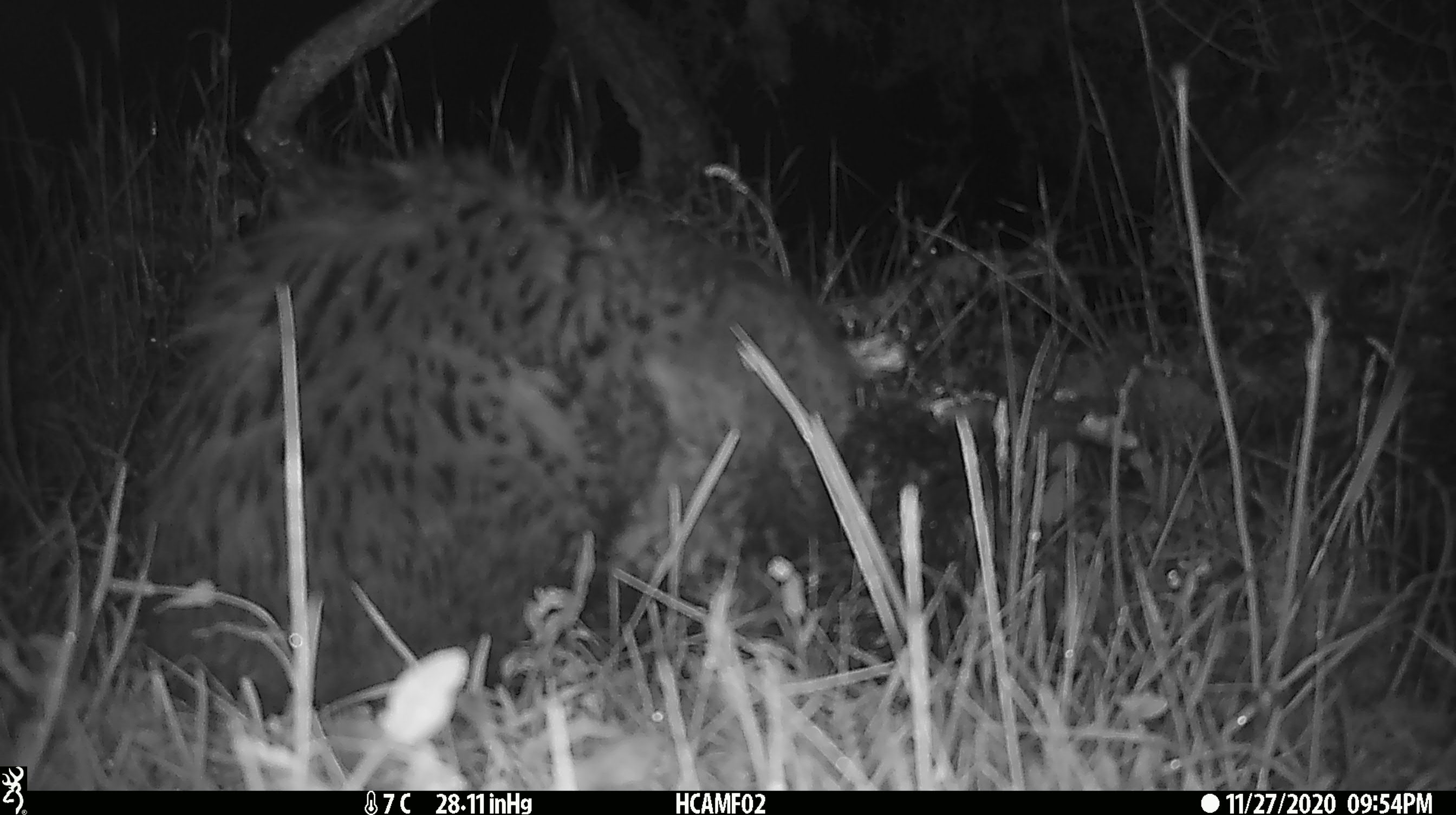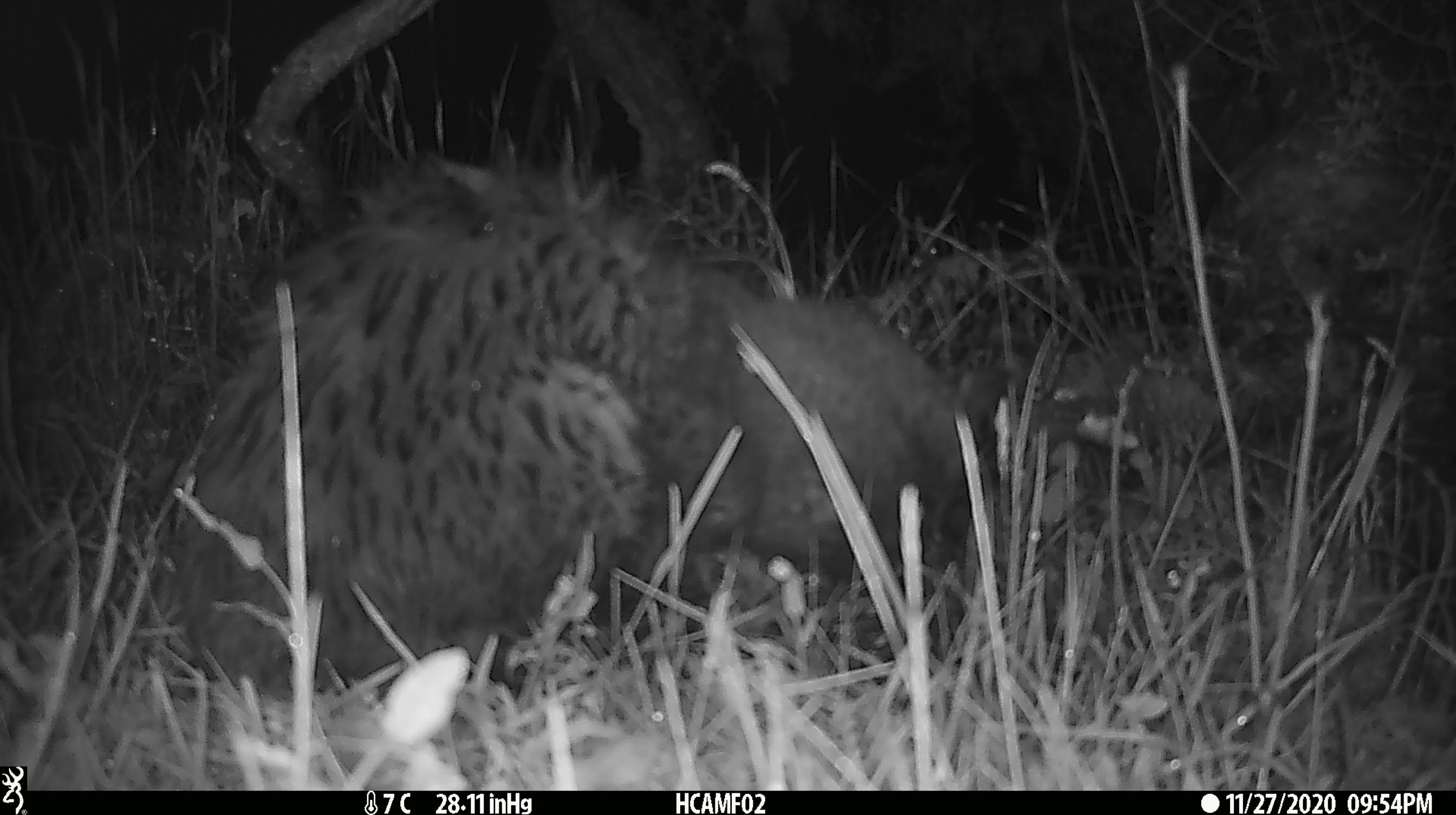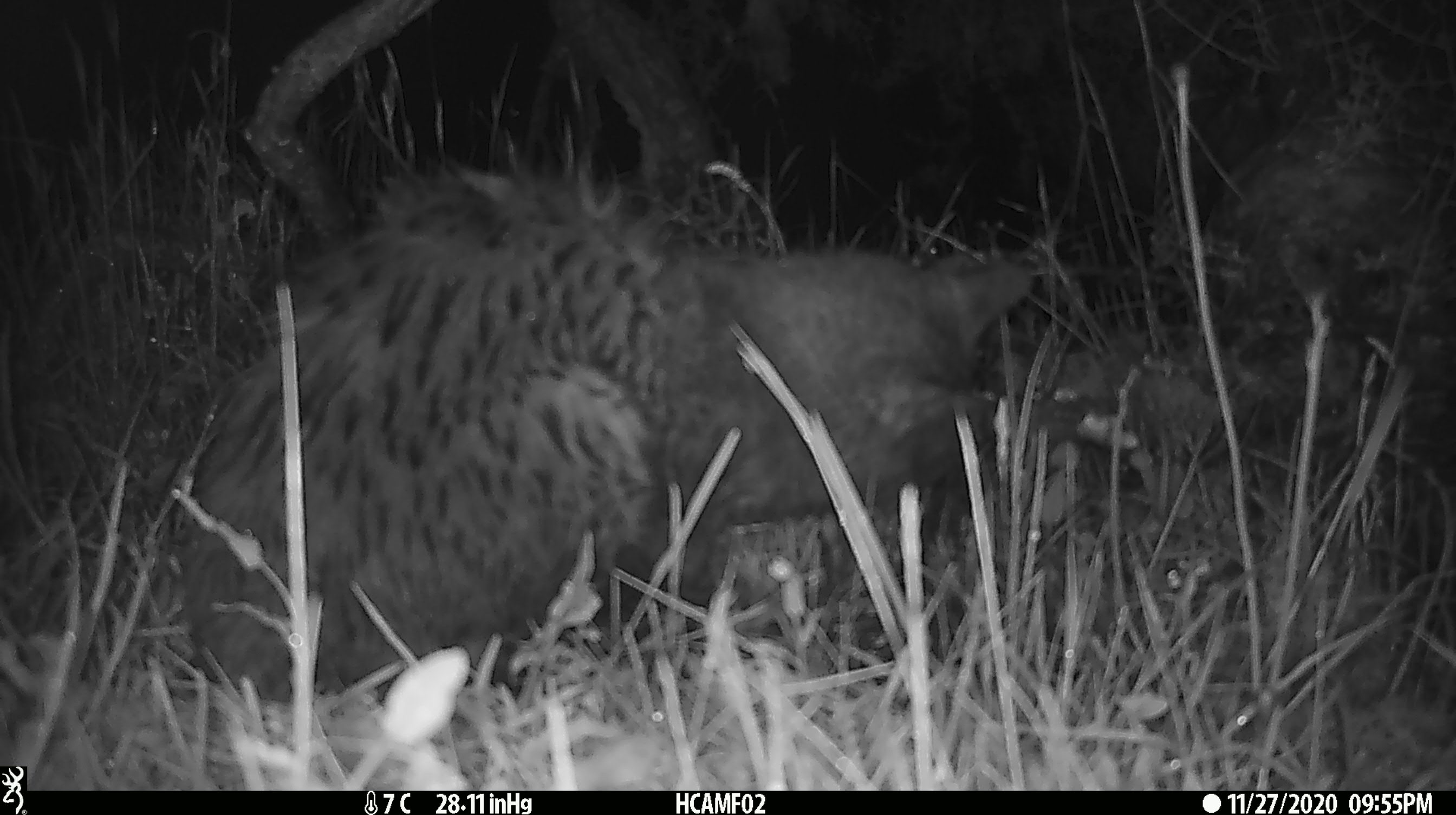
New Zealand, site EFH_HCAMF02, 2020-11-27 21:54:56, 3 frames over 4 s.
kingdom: Animalia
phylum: Chordata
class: Mammalia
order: Carnivora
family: Felidae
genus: Felis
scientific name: Felis catus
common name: domestic cat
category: cat